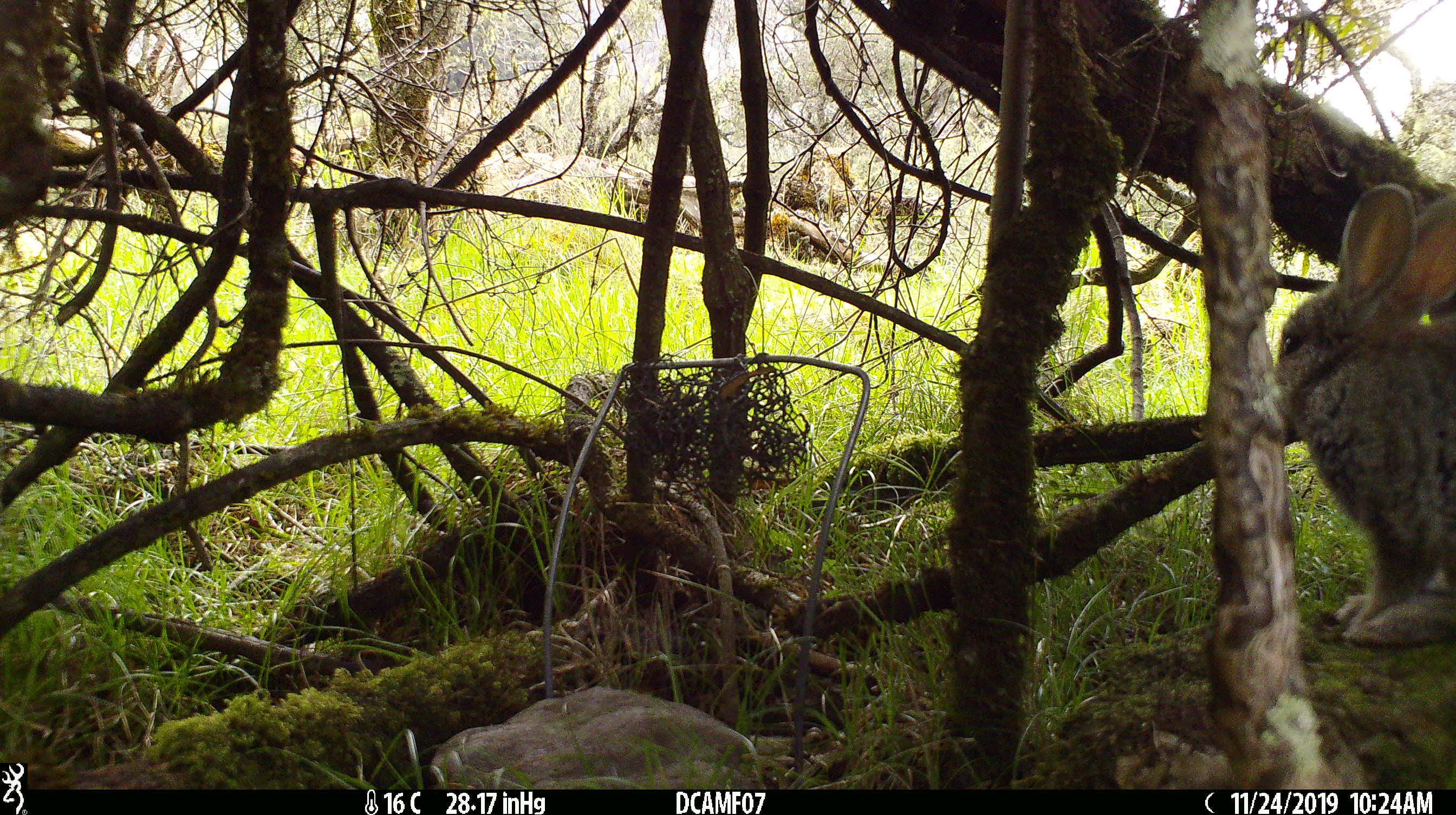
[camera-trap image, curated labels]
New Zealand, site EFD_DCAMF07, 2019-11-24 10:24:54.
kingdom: Animalia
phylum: Chordata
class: Mammalia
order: Lagomorpha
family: Leporidae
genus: Oryctolagus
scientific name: Oryctolagus cuniculus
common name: european rabbit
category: rabbit